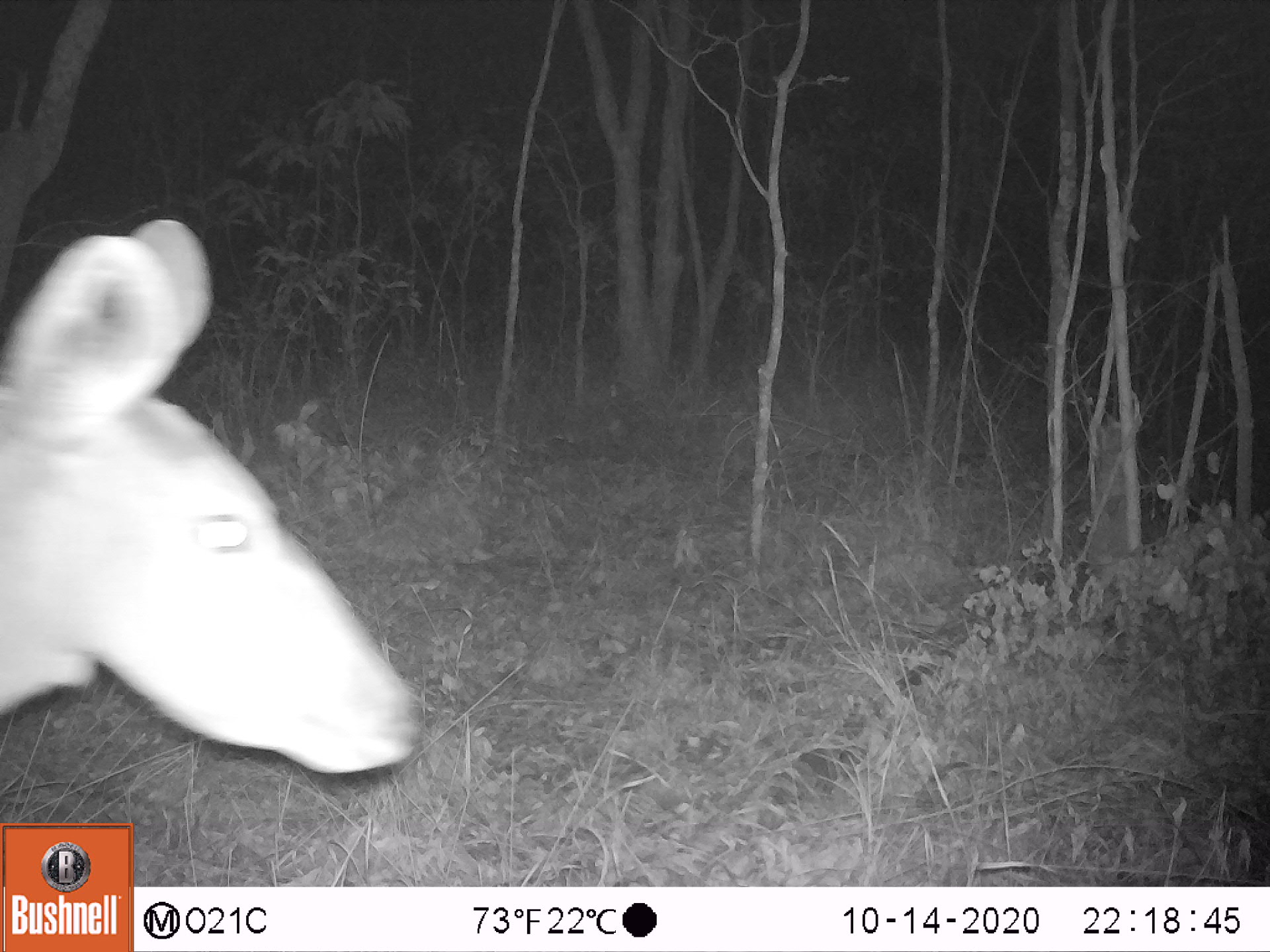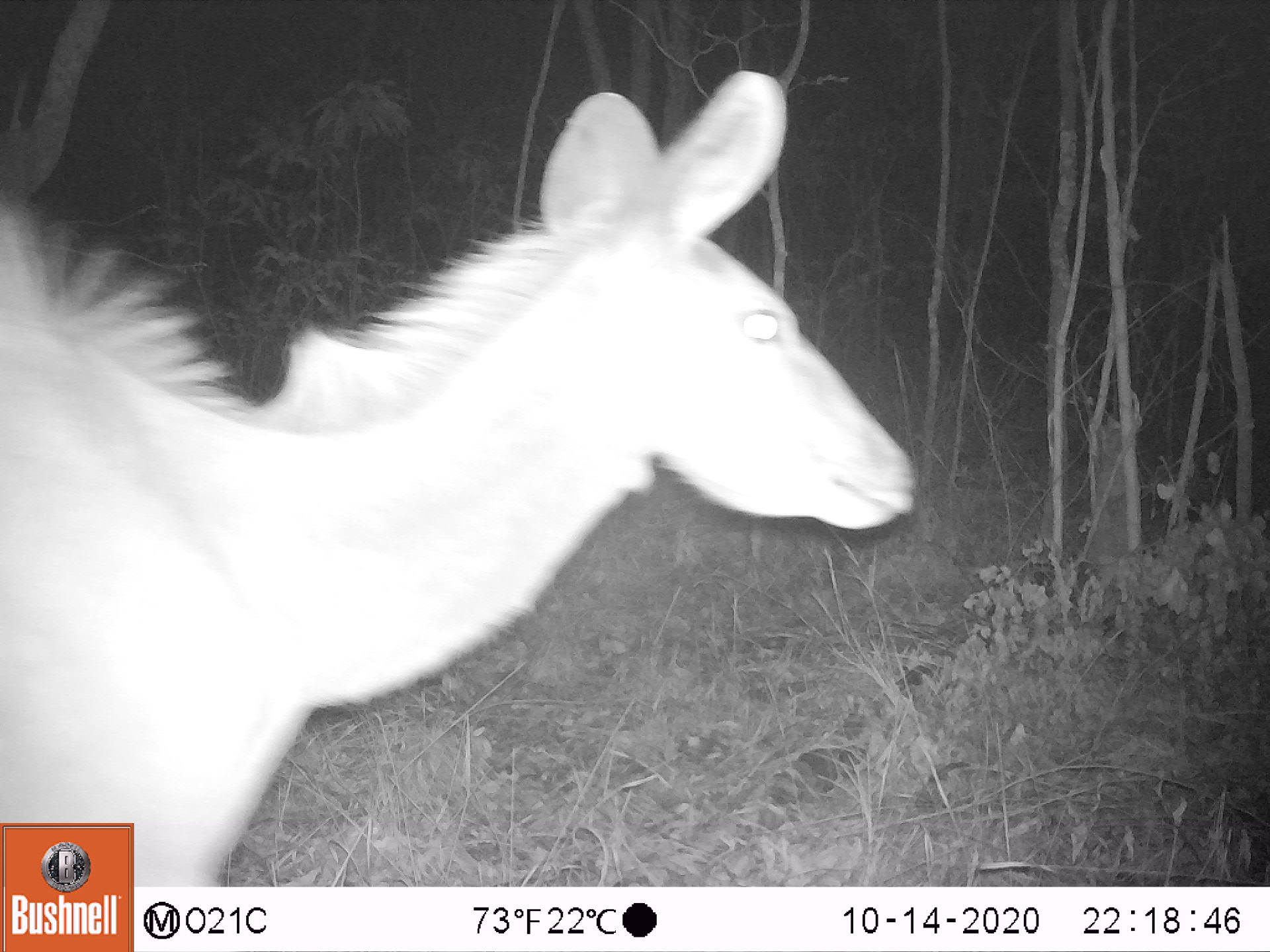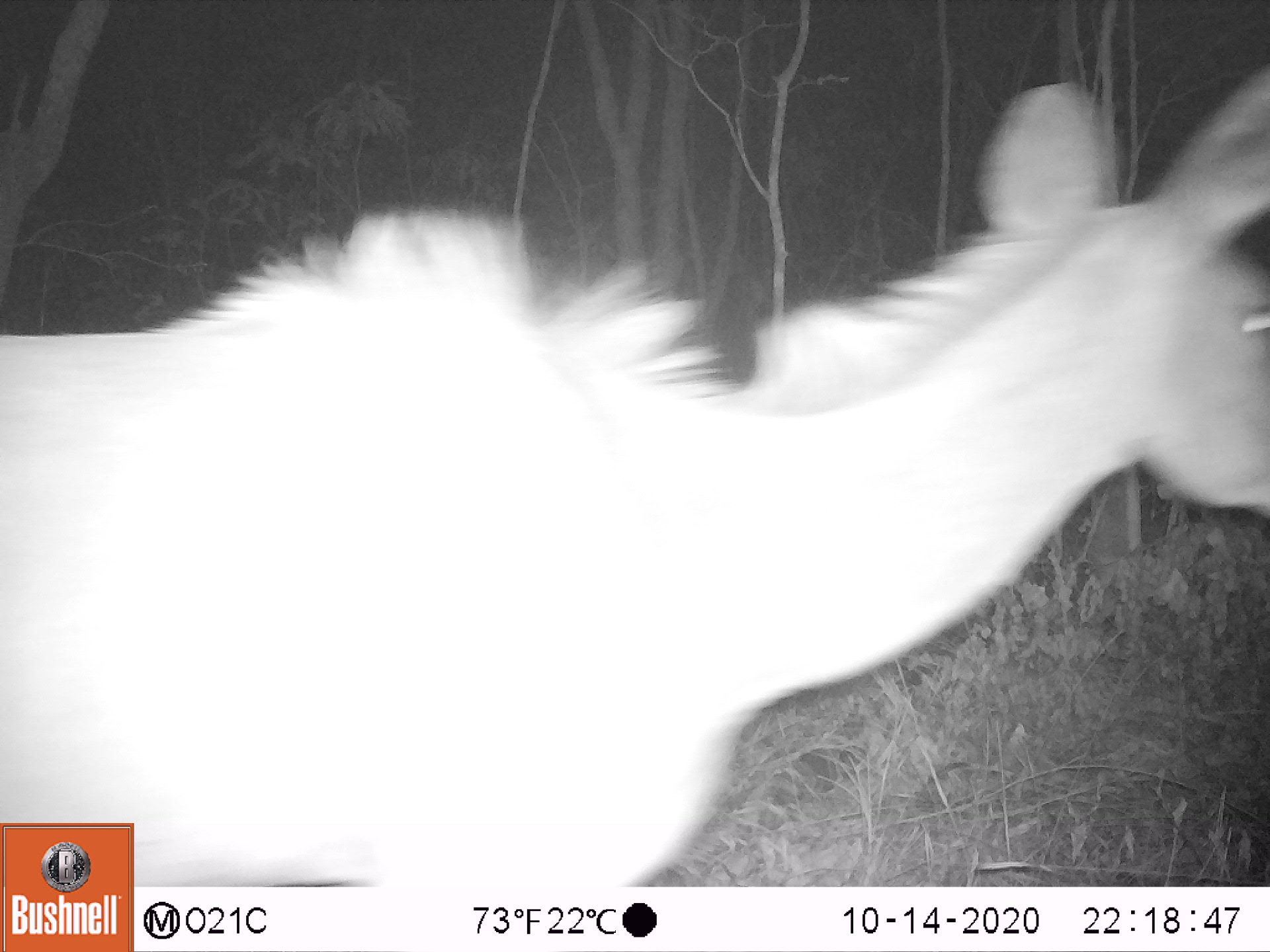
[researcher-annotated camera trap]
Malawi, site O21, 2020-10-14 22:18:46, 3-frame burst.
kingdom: Animalia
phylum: Chordata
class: Mammalia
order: Artiodactyla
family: Bovidae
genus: Tragelaphus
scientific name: Tragelaphus strepsiceros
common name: greater kudu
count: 1